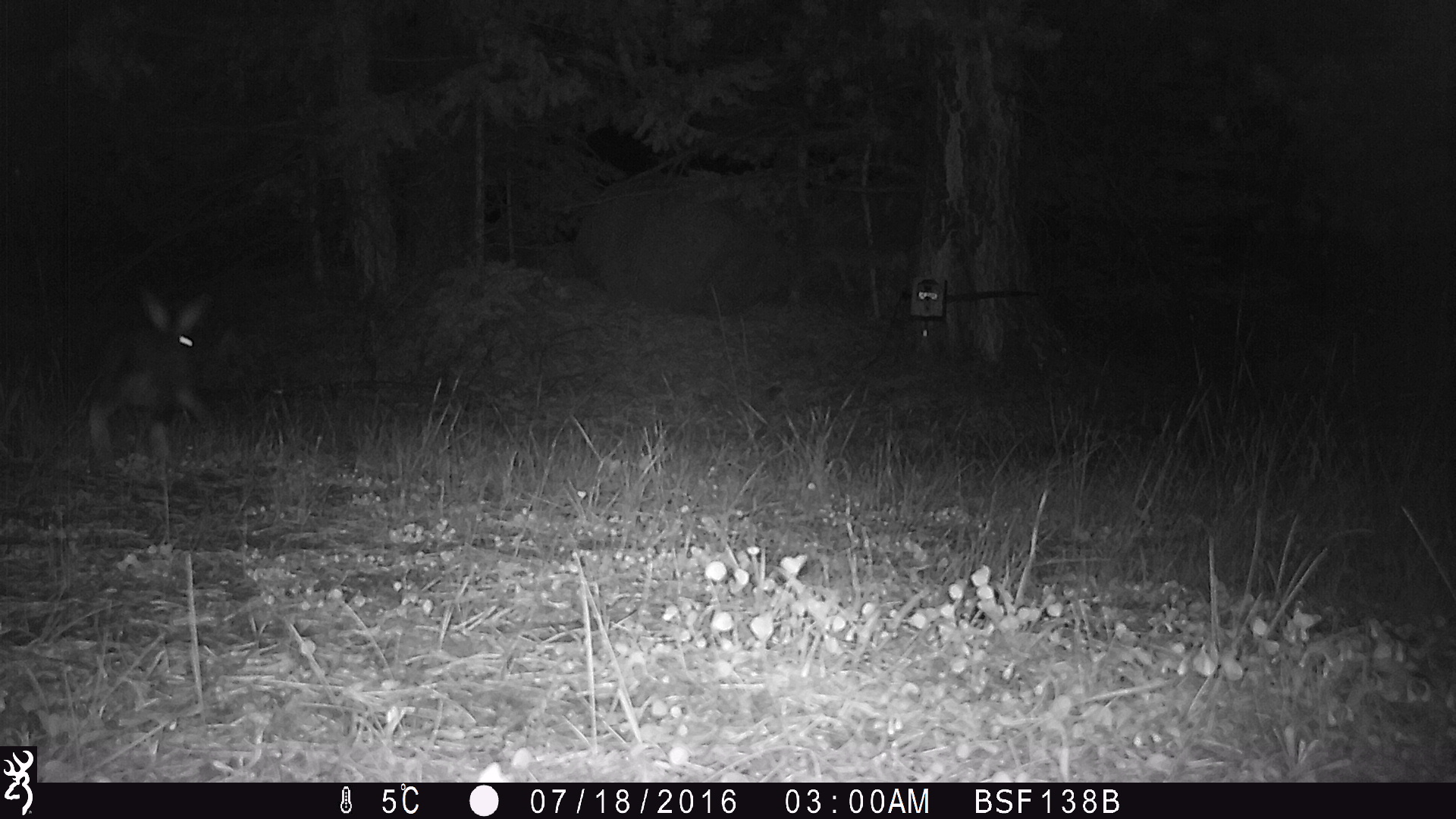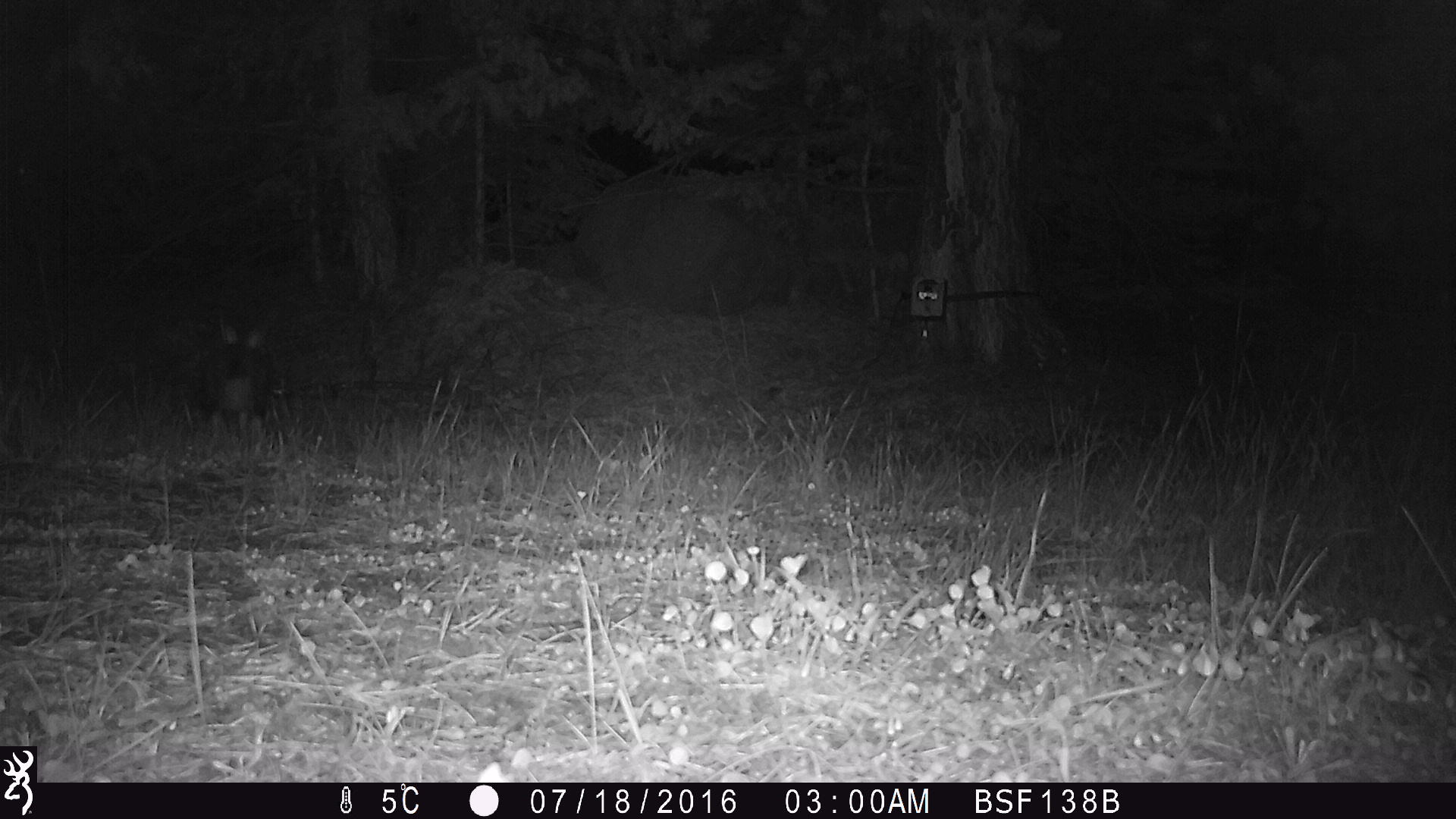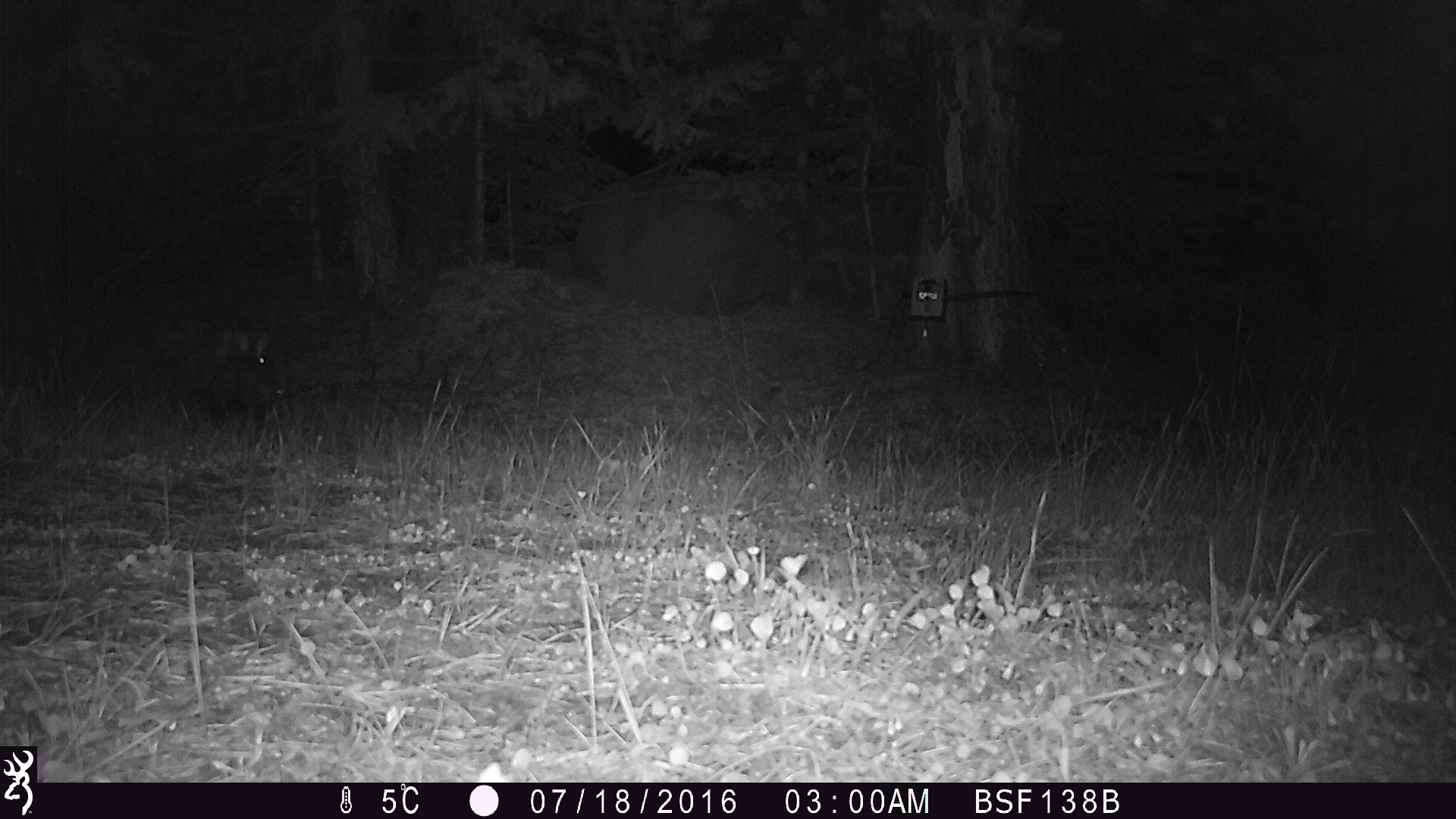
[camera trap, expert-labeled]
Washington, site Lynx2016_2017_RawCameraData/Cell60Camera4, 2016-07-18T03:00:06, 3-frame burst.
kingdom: Animalia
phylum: Chordata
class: Mammalia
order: Lagomorpha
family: Leporidae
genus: Lepus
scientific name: Lepus americanus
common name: snowshoe hare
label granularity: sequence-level